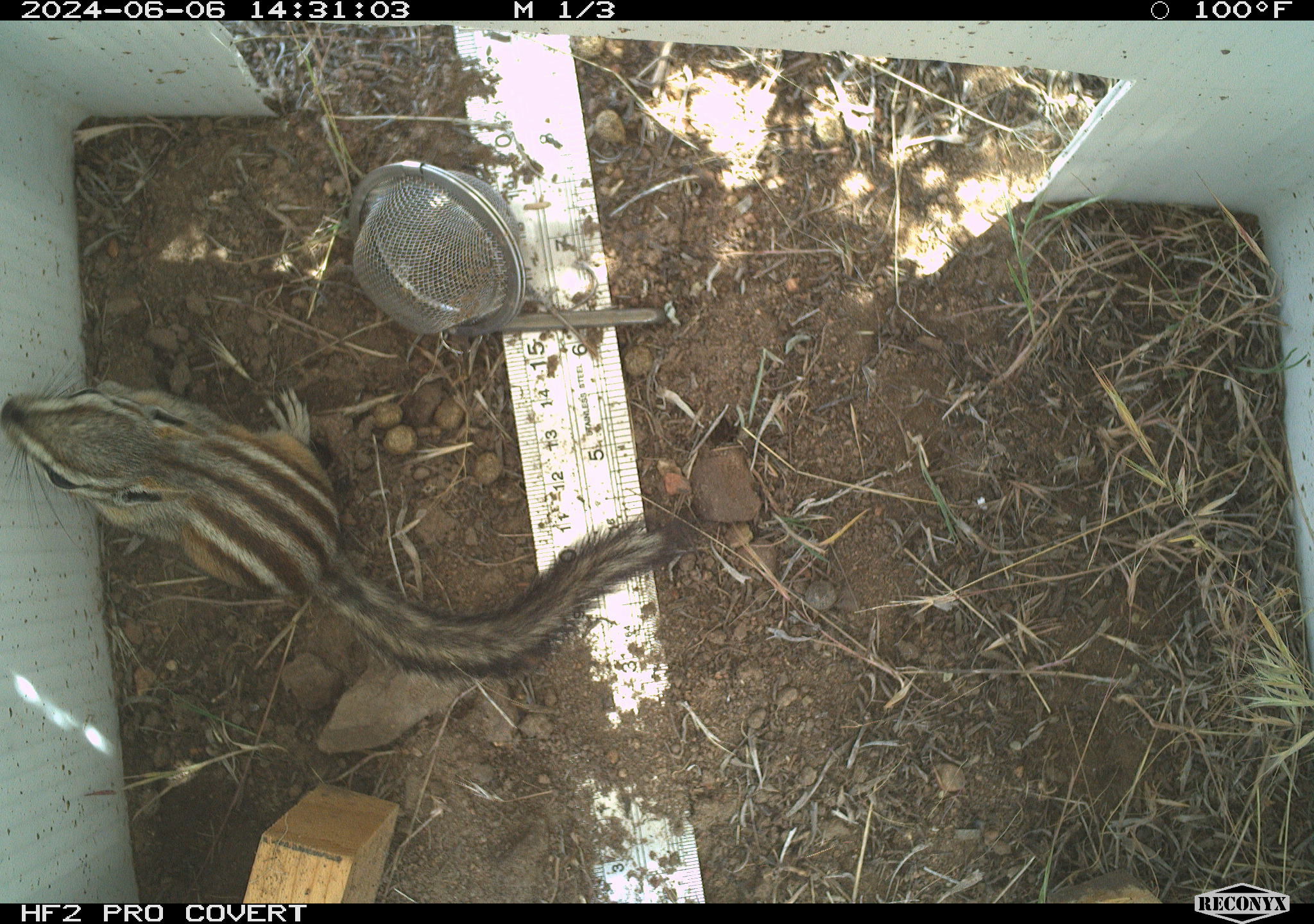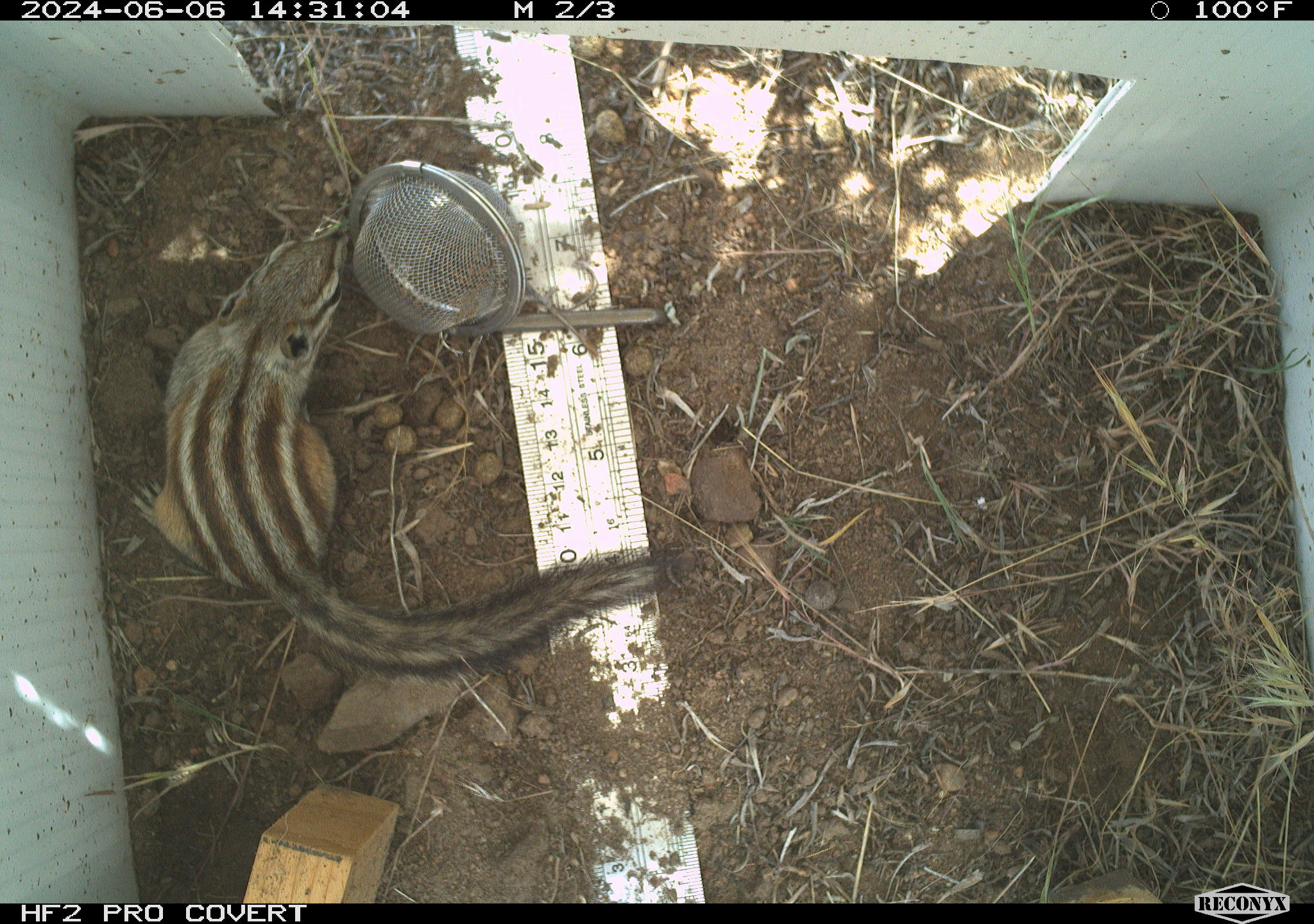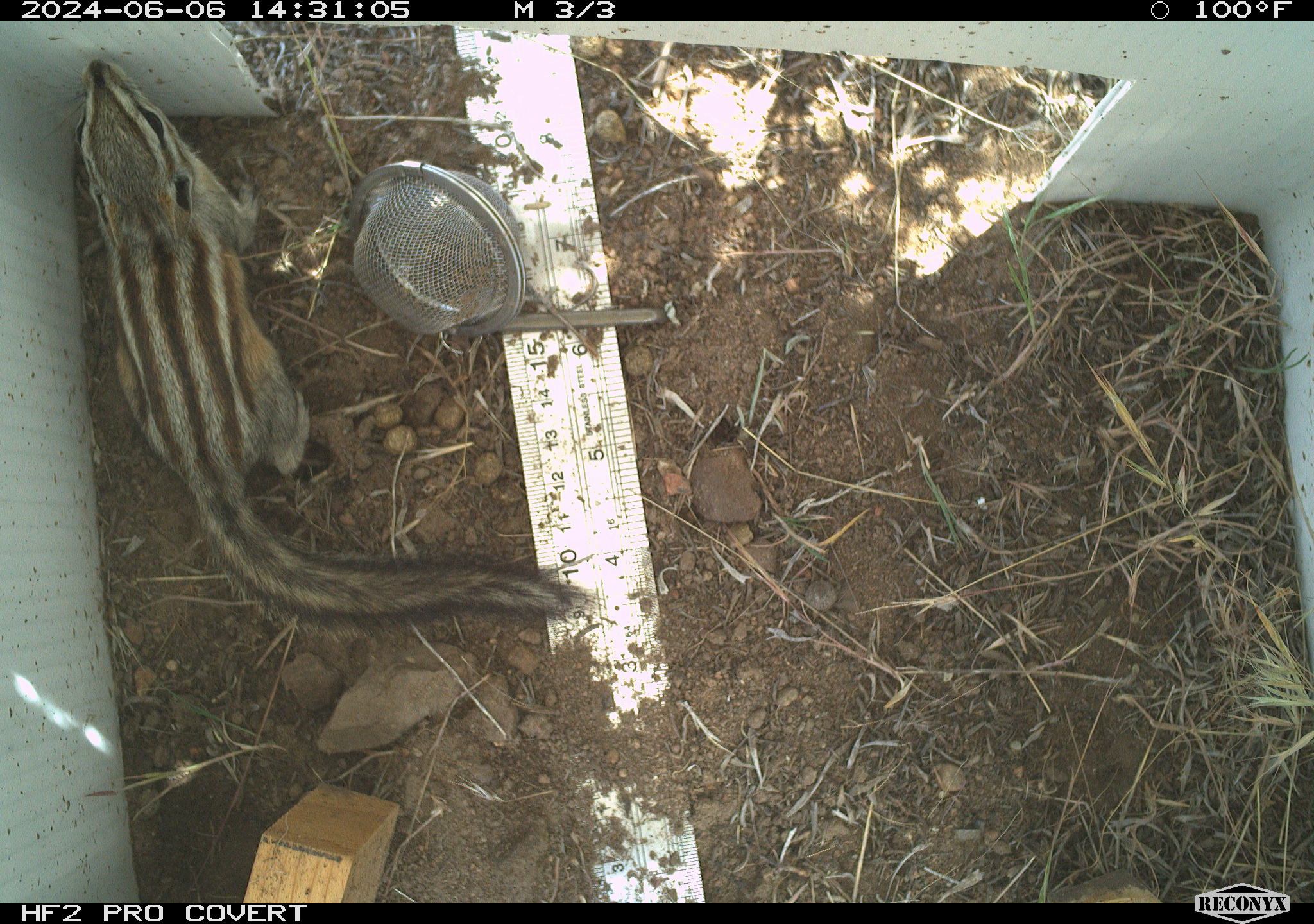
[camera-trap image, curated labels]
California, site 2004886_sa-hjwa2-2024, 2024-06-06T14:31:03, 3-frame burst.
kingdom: Animalia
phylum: Chordata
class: Mammalia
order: Rodentia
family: Sciuridae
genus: Neotamias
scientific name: Neotamias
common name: western chipmunks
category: neotamias species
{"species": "neotamias species (western chipmunks) (Neotamias)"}